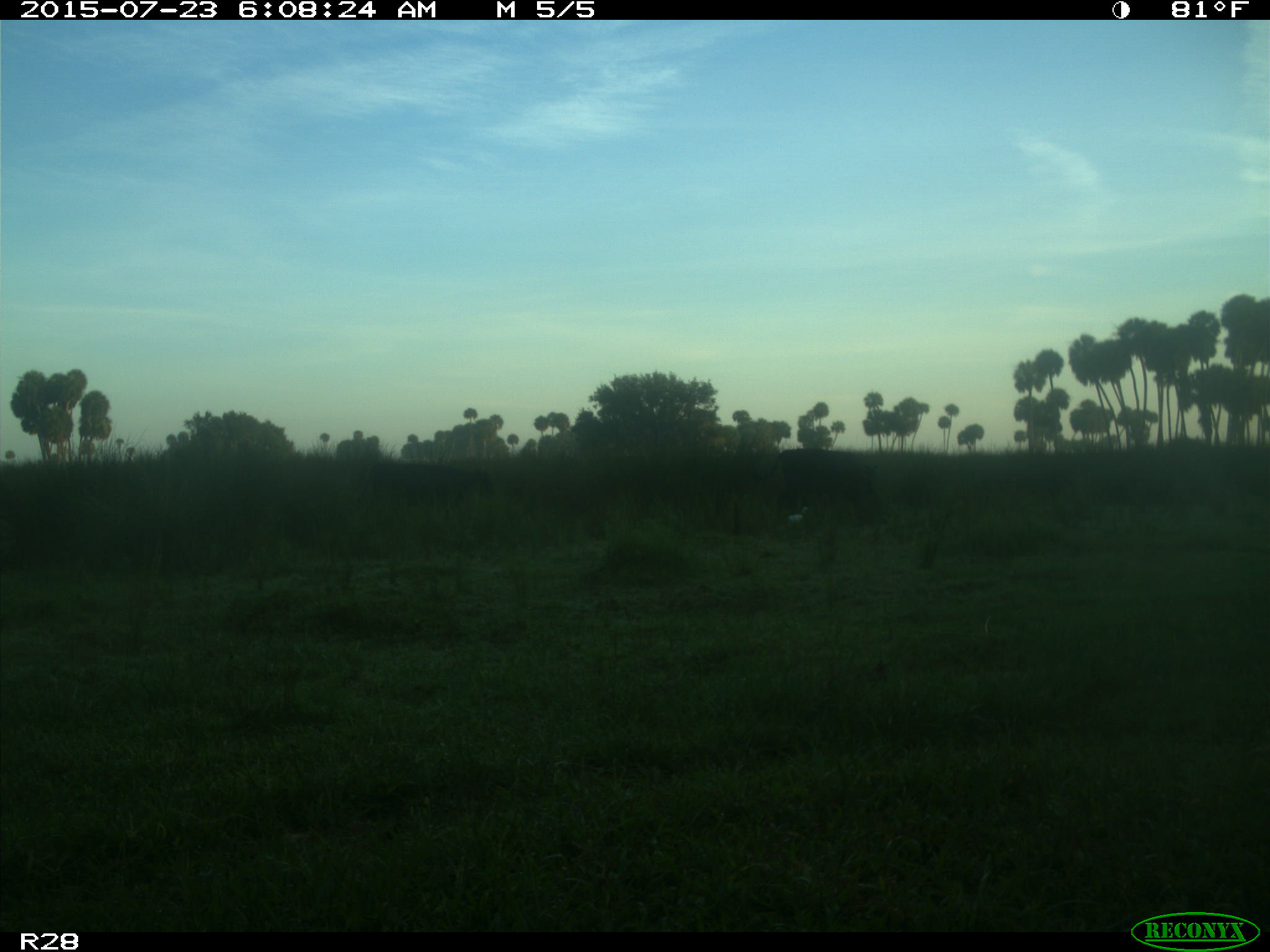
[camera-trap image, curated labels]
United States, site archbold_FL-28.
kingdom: Animalia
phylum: Chordata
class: Mammalia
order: Artiodactyla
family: Bovidae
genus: Bos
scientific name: Bos taurus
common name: domestic cow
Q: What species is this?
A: Bos taurus (domestic cow).